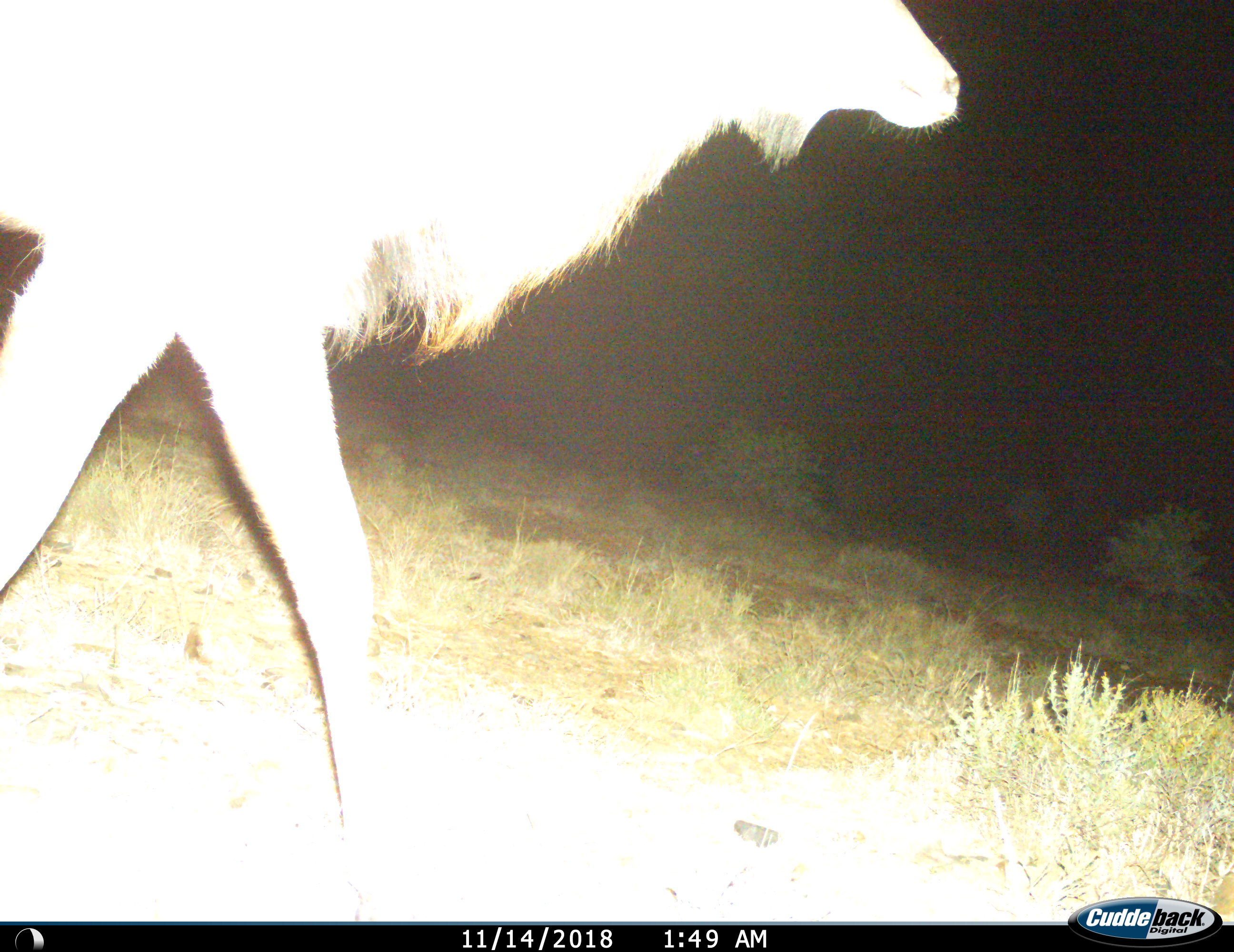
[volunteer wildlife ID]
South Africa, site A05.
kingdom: Animalia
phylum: Chordata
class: Mammalia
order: Artiodactyla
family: Bovidae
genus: Tragelaphus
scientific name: Tragelaphus strepsiceros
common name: greater kudu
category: kudu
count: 1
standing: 0%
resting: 0%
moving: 100%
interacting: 0%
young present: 0%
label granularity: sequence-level